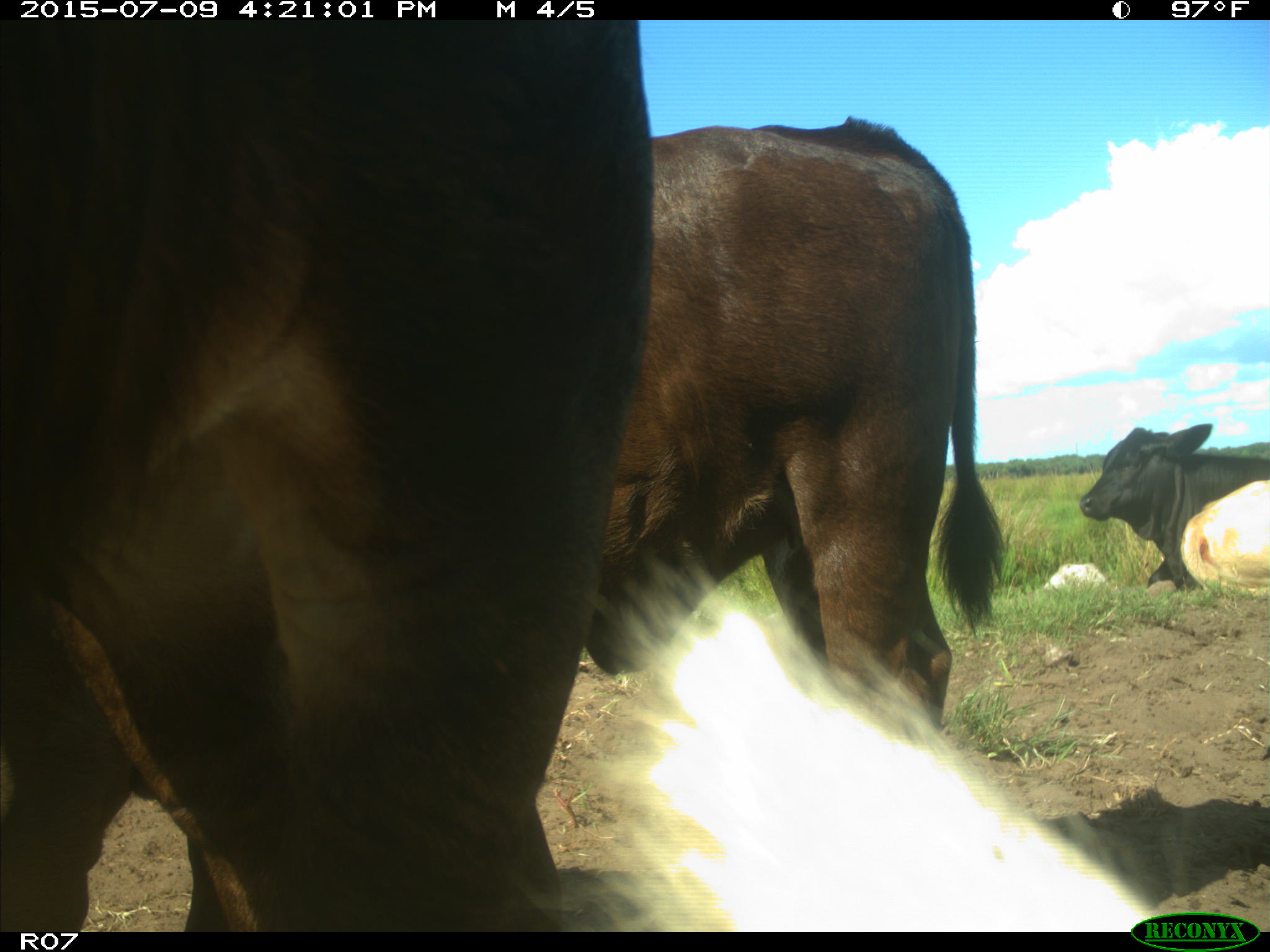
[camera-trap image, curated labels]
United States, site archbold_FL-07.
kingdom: Animalia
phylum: Chordata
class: Mammalia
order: Artiodactyla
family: Bovidae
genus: Bos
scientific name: Bos taurus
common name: domestic cow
Bos taurus (domestic cow).